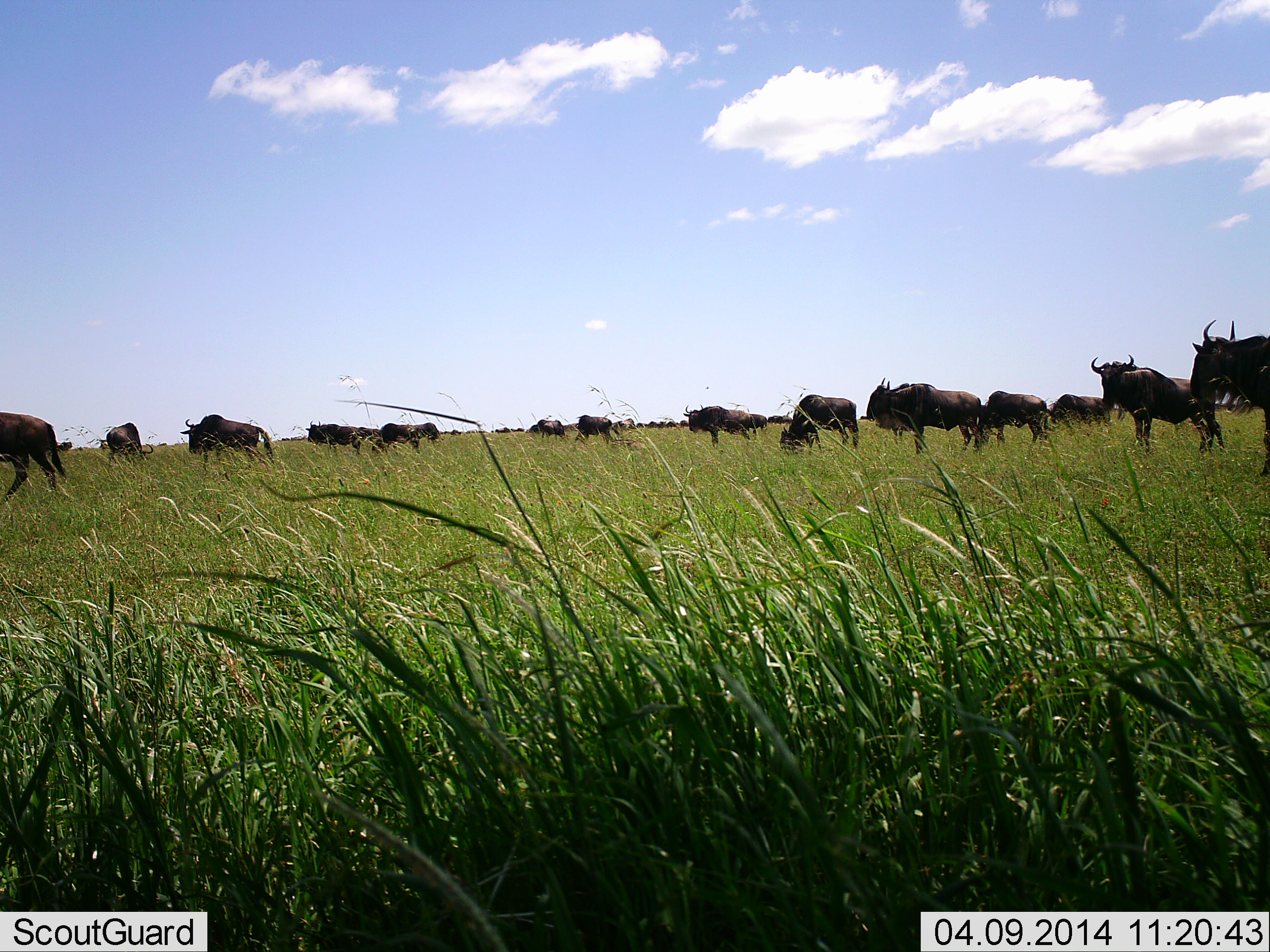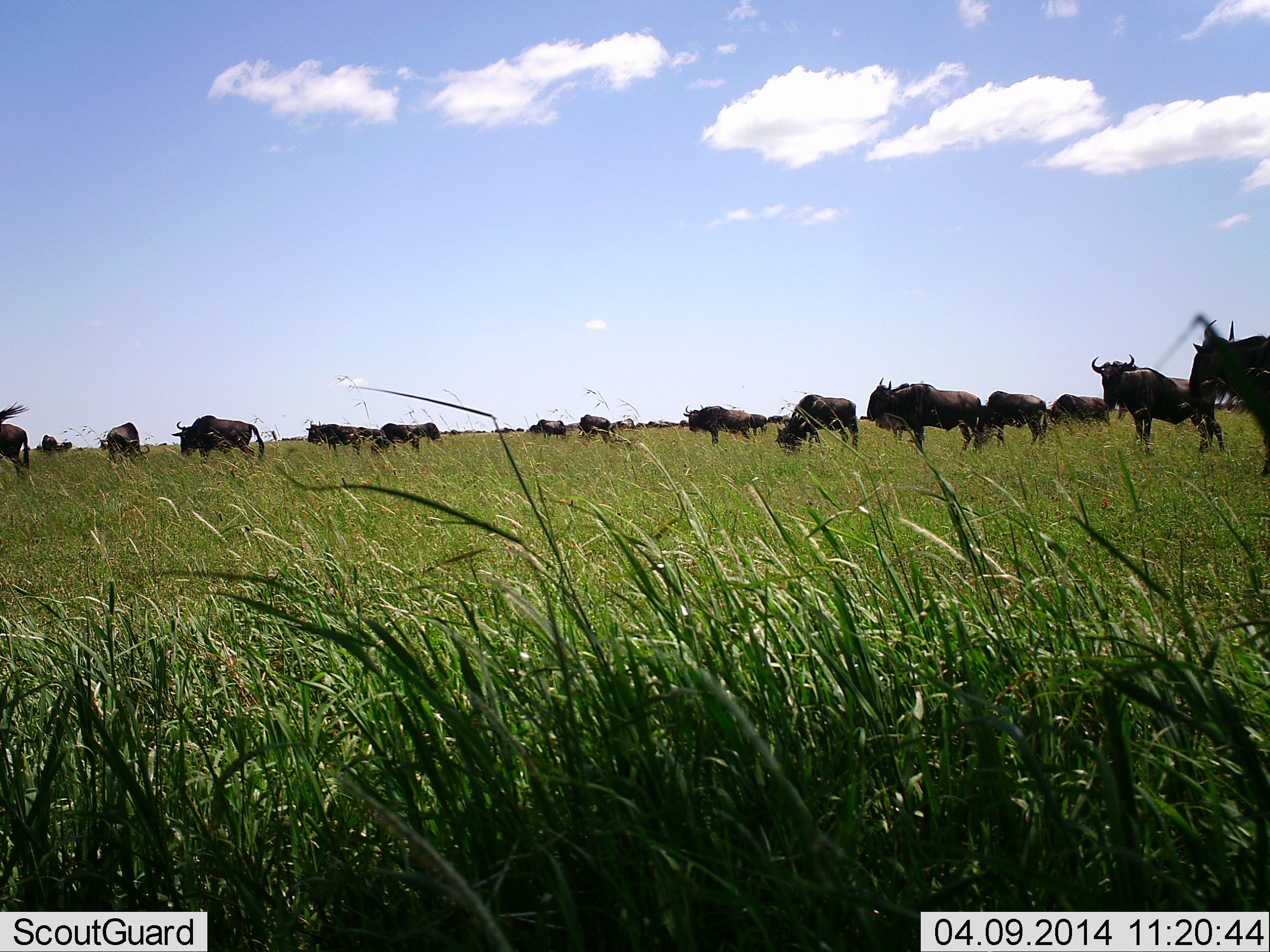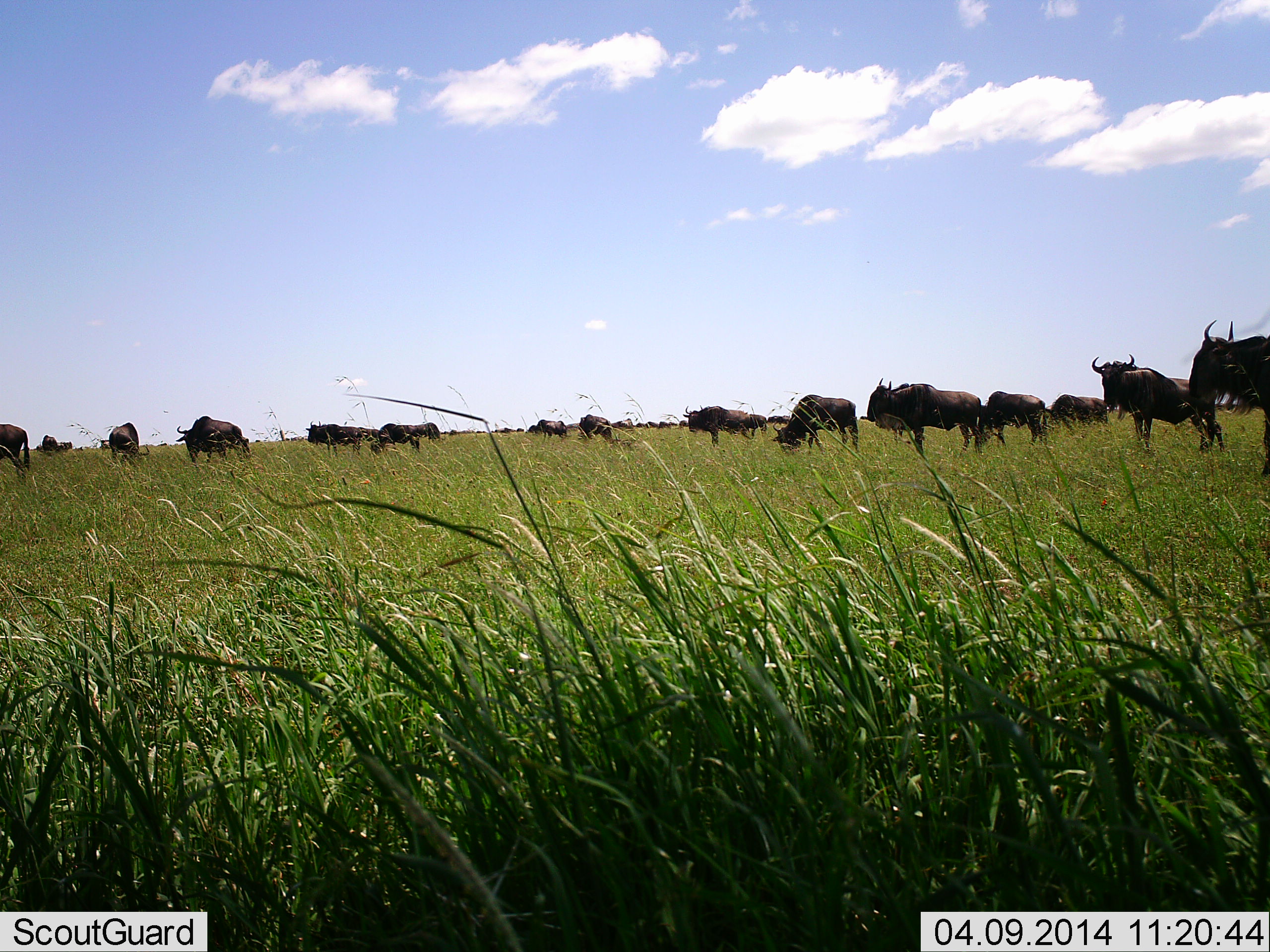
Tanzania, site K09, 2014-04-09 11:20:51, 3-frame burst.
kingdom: Animalia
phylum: Chordata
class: Mammalia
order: Artiodactyla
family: Bovidae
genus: Connochaetes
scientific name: Connochaetes taurinus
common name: blue wildebeest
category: wildebeest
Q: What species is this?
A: Wildebeest (blue wildebeest) (Connochaetes taurinus).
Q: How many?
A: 11-50.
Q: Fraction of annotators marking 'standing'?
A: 80%.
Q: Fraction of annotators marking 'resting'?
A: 0%.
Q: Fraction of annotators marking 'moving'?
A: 50%.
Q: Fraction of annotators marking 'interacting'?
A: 0%.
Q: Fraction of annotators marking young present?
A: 0%.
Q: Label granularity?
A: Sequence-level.